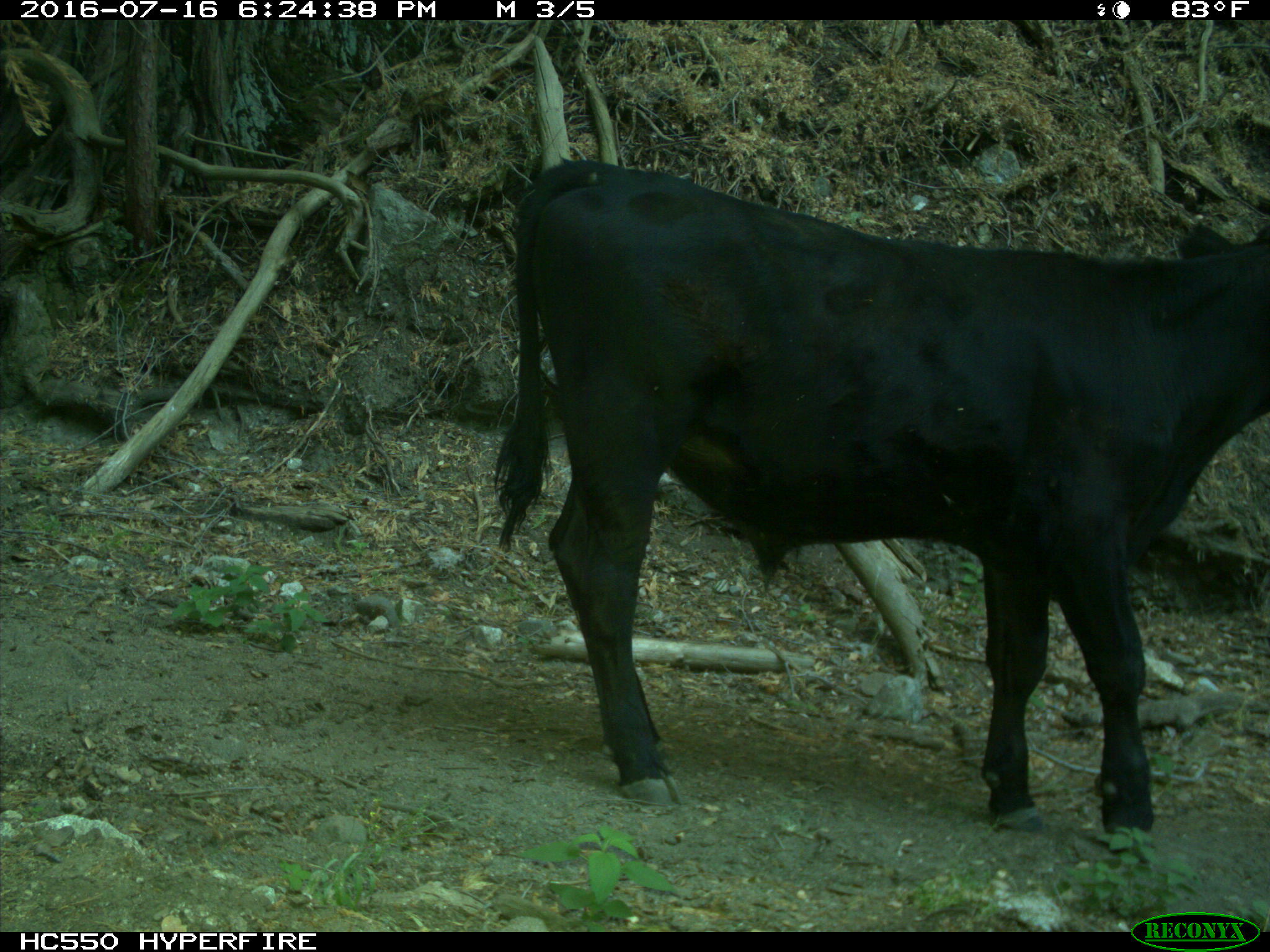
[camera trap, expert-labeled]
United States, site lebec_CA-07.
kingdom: Animalia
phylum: Chordata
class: Mammalia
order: Artiodactyla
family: Bovidae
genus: Bos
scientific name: Bos taurus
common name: domestic cow